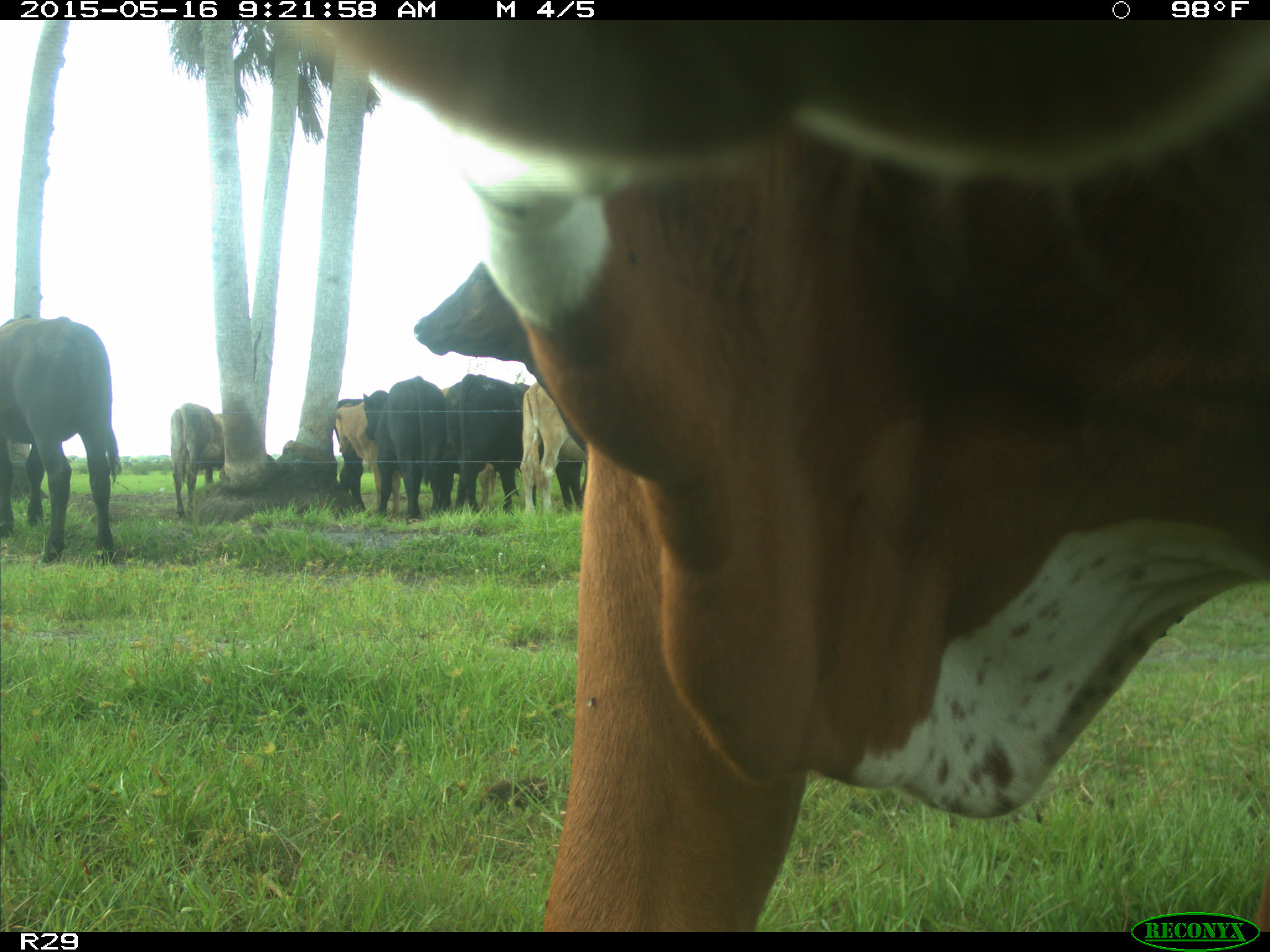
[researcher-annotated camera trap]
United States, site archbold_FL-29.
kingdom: Animalia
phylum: Chordata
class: Mammalia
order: Artiodactyla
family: Bovidae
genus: Bos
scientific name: Bos taurus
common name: domestic cow